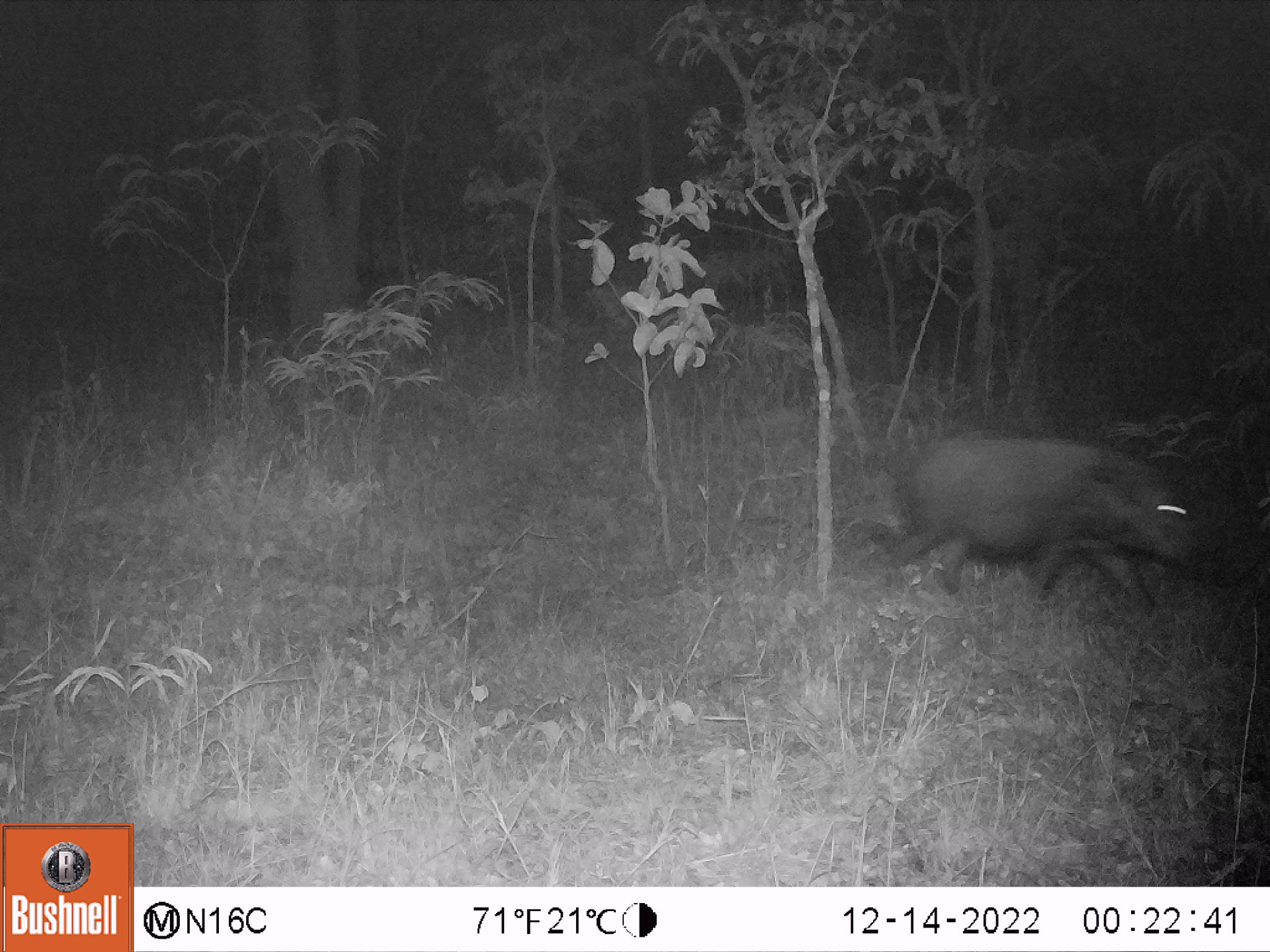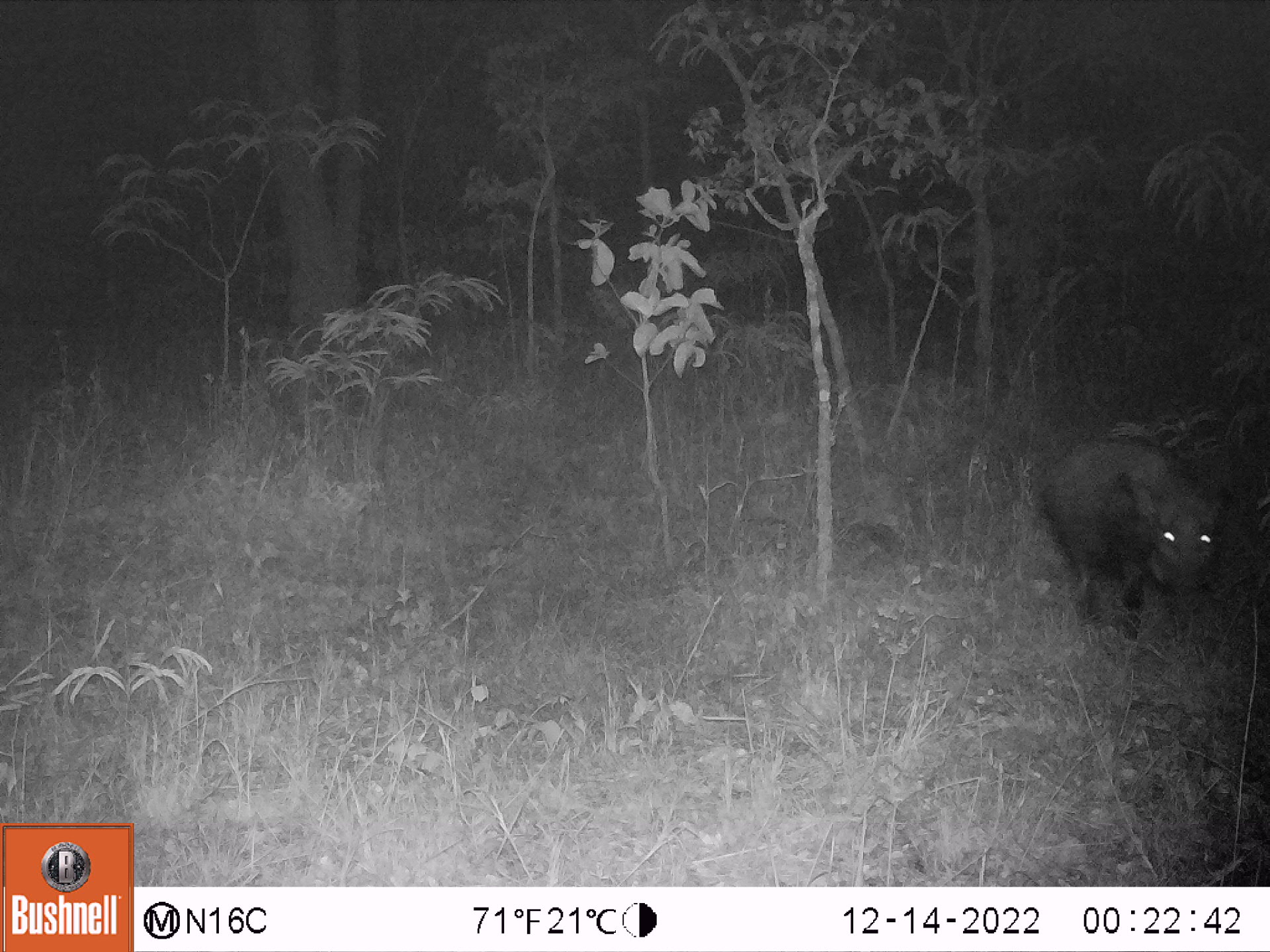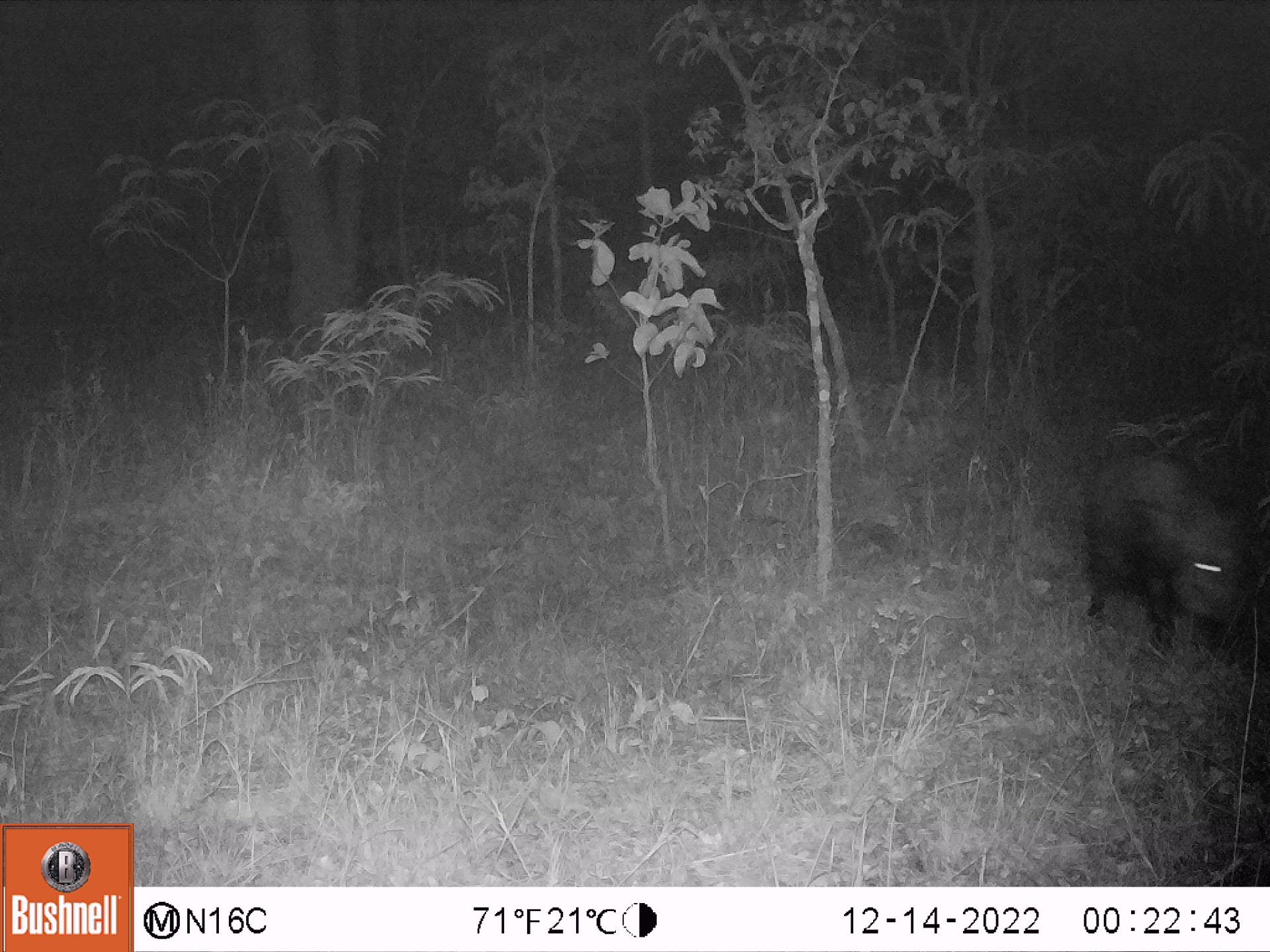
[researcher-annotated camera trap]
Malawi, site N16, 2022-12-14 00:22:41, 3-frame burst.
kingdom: Animalia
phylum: Chordata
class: Mammalia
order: Artiodactyla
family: Suidae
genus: Potamochoerus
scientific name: Potamochoerus larvatus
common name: bushpig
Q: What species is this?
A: Bushpig (Potamochoerus larvatus).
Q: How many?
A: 1.